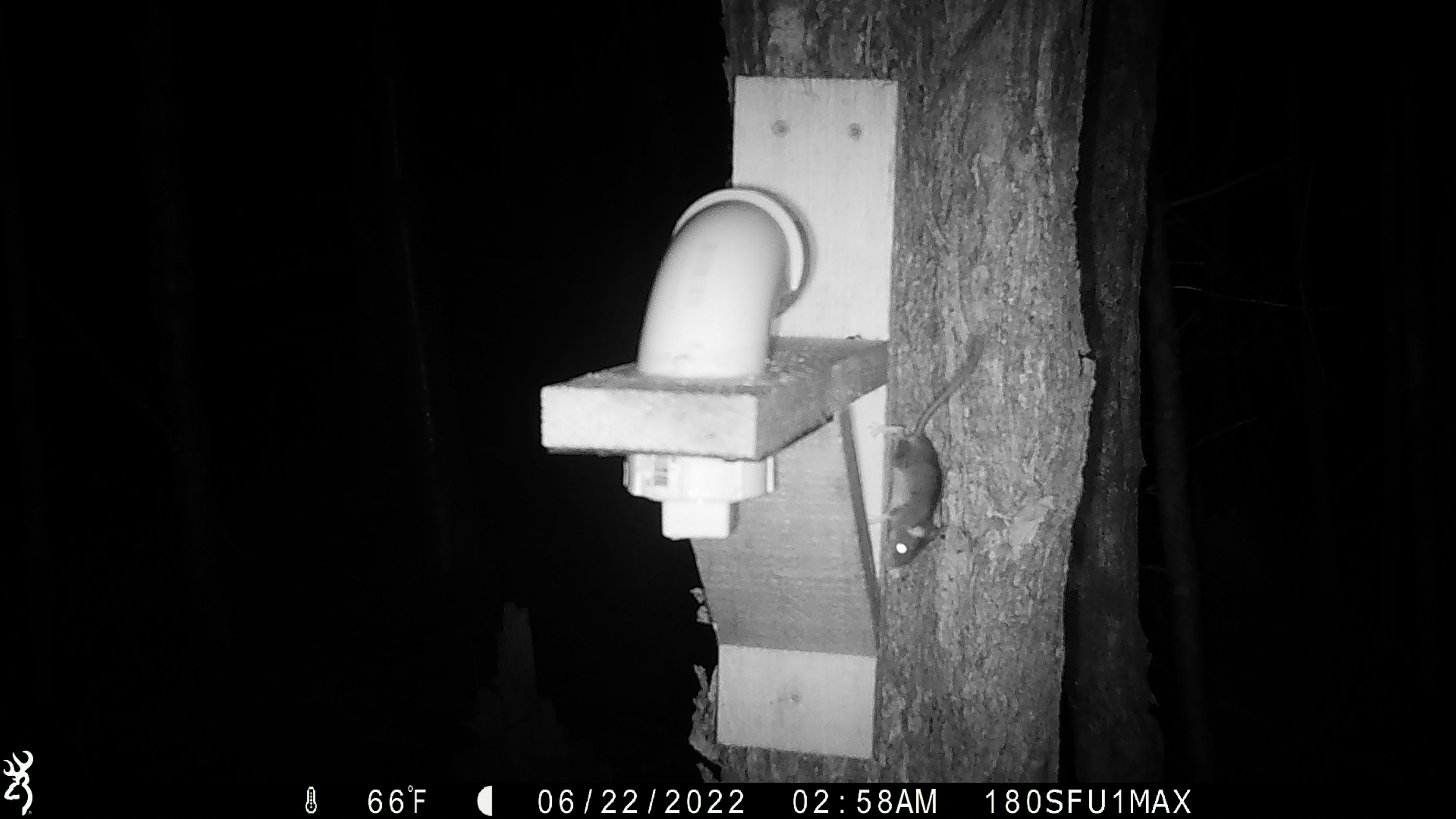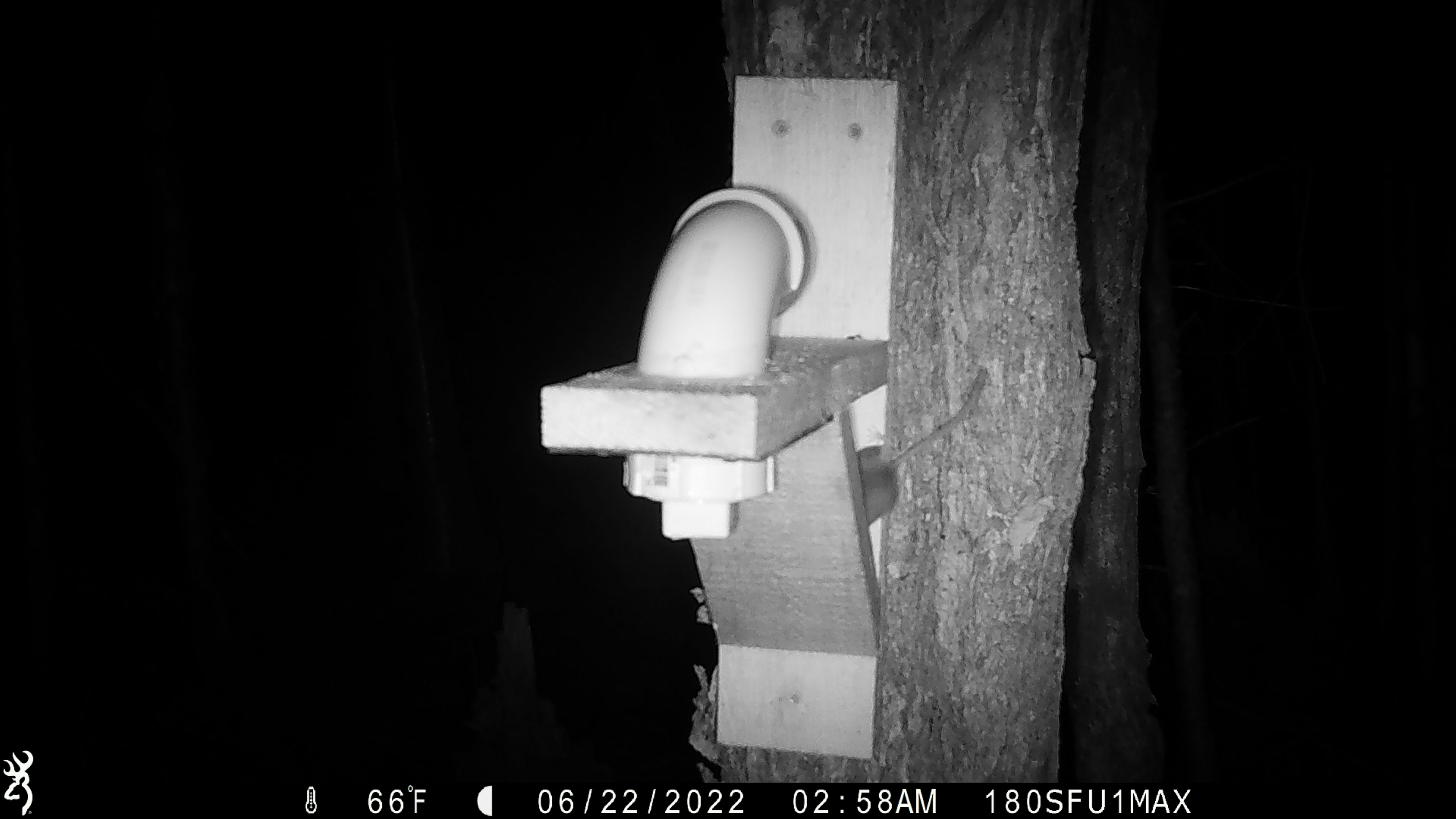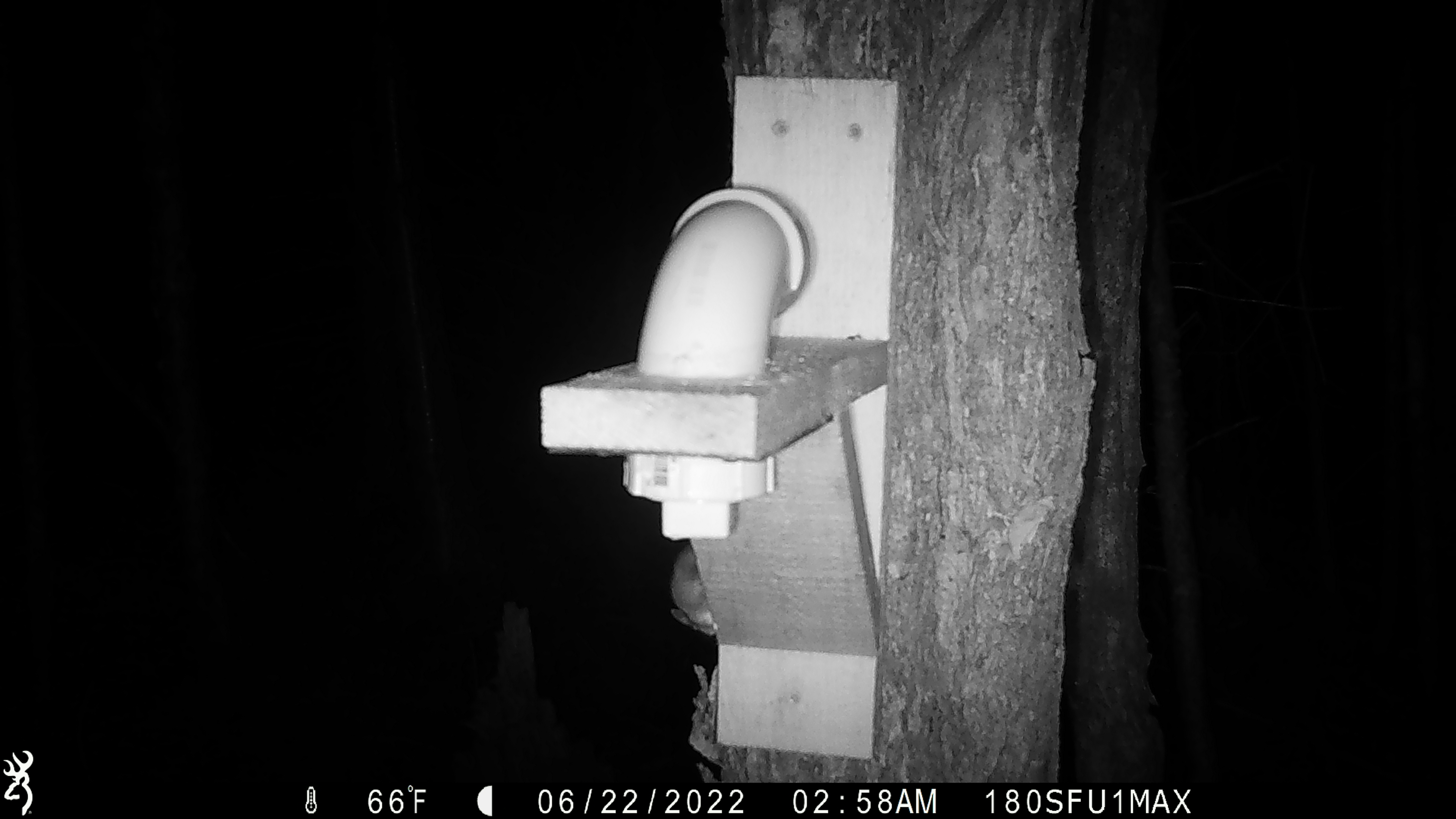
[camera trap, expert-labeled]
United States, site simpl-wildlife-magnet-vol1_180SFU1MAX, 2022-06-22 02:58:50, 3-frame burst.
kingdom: Animalia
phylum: Chordata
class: Mammalia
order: Rodentia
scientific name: Rodentia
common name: mouse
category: mouse sp.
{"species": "mouse sp. (mouse) (Rodentia)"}